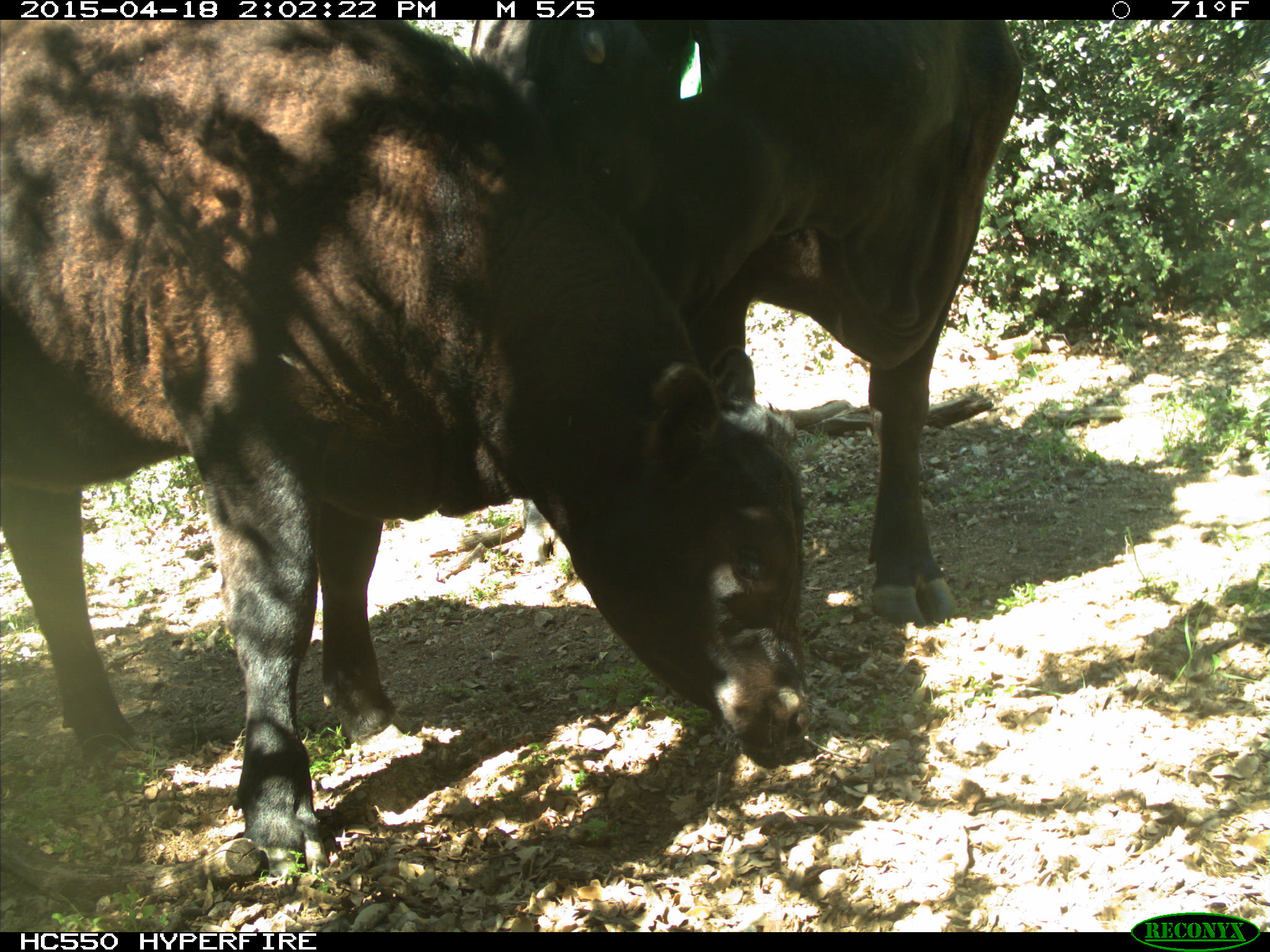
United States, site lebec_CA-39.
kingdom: Animalia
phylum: Chordata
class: Mammalia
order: Artiodactyla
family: Bovidae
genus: Bos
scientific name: Bos taurus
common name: domestic cow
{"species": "Bos taurus (domestic cow)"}